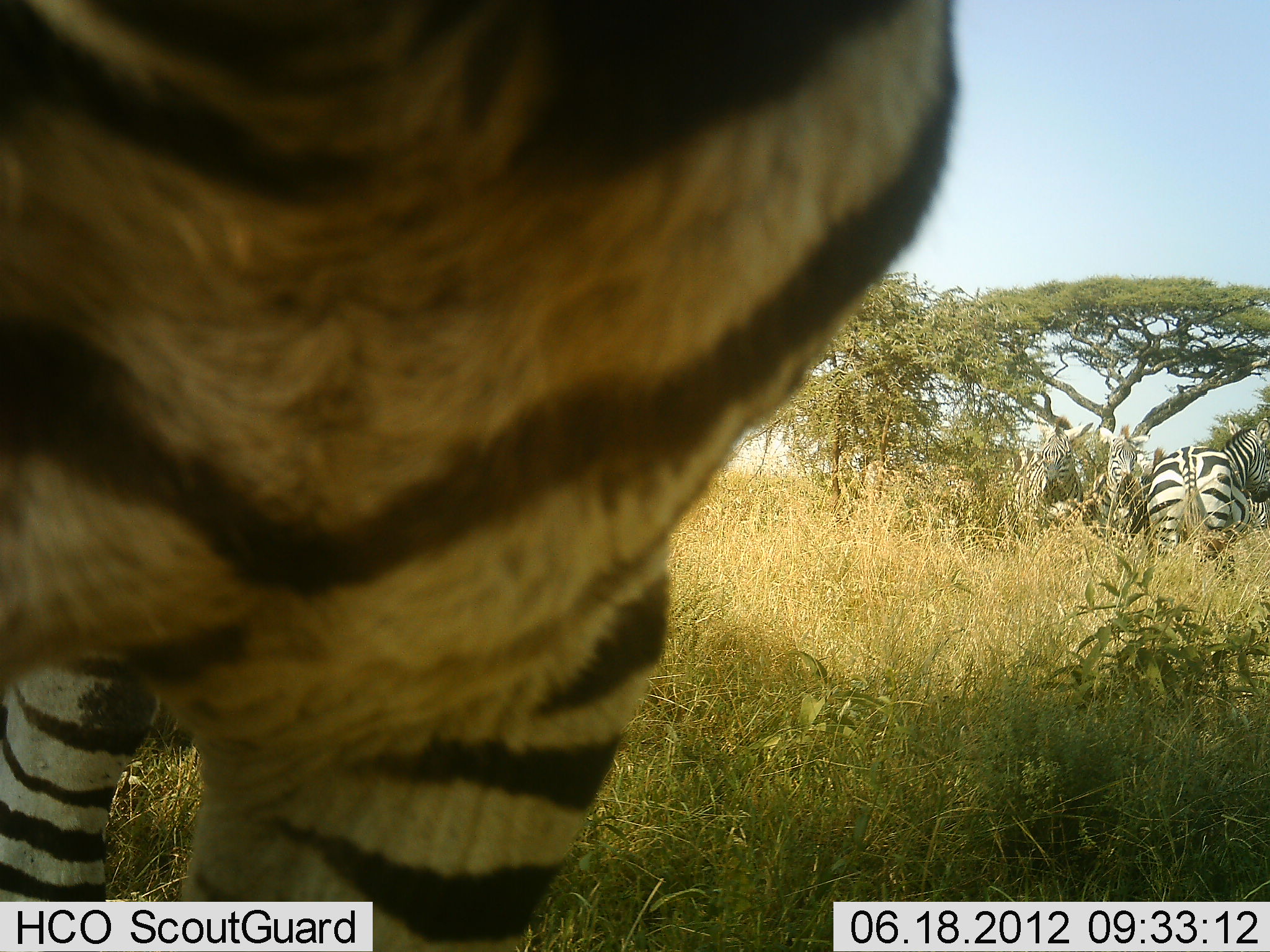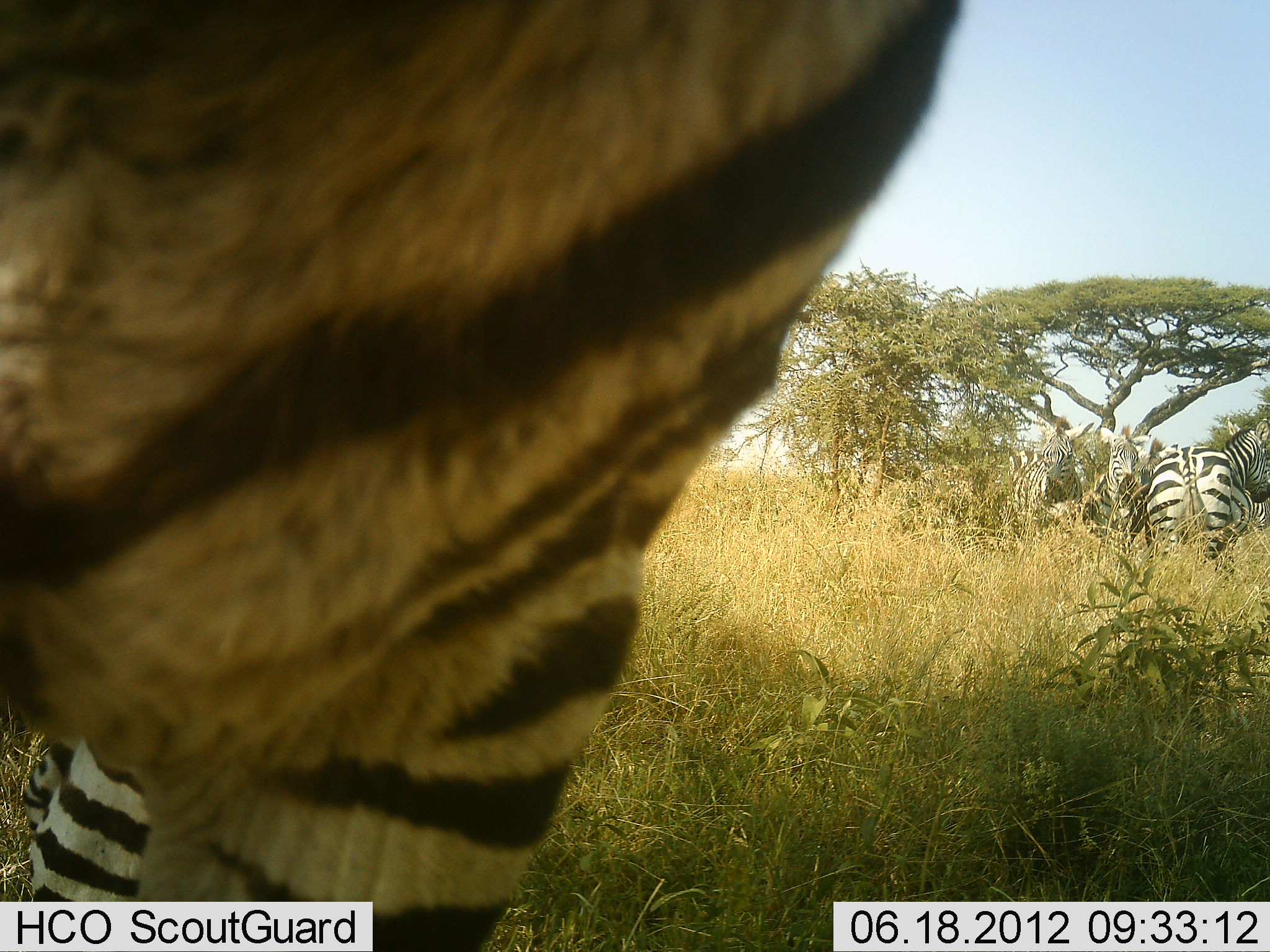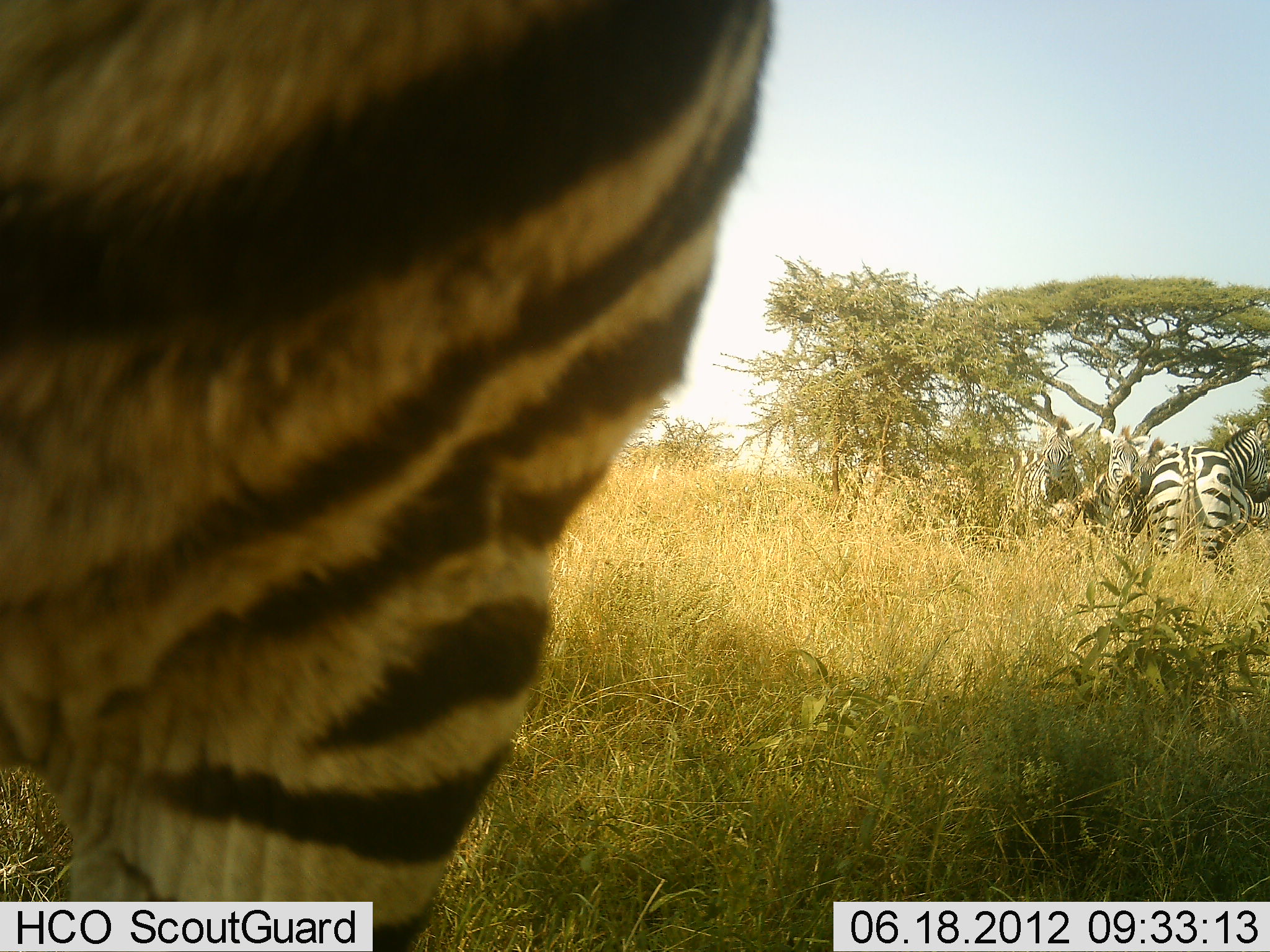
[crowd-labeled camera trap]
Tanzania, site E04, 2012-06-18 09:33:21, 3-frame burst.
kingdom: Animalia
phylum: Chordata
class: Mammalia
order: Perissodactyla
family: Equidae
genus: Equus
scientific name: Equus quagga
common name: plains zebra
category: zebra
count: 4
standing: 90%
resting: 0%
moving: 0%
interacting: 0%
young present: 0%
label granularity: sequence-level